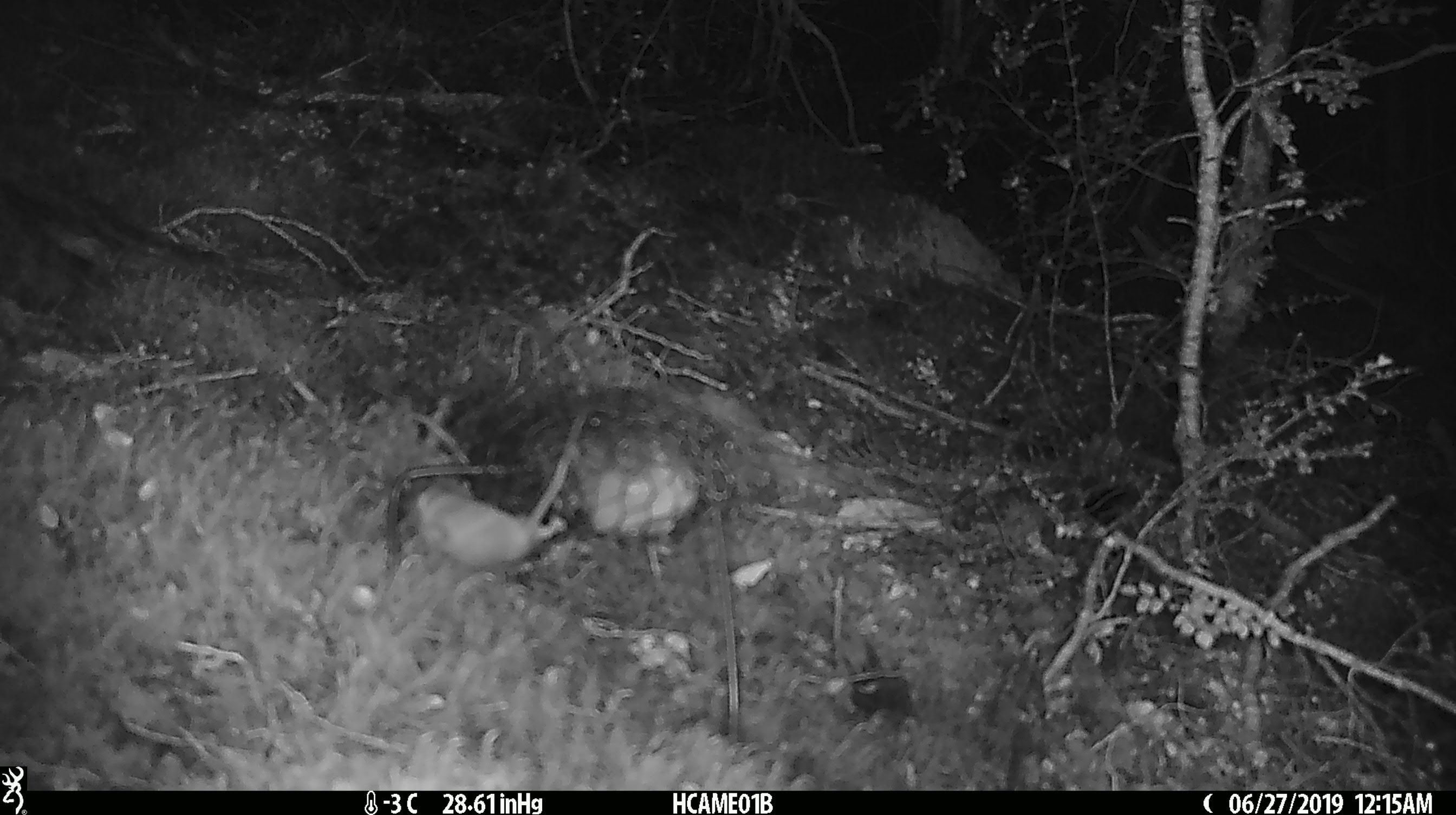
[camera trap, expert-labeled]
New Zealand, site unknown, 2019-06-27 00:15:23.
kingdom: Animalia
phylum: Chordata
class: Mammalia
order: Rodentia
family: Muridae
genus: Mus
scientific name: Mus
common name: mouse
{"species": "mouse (Mus)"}